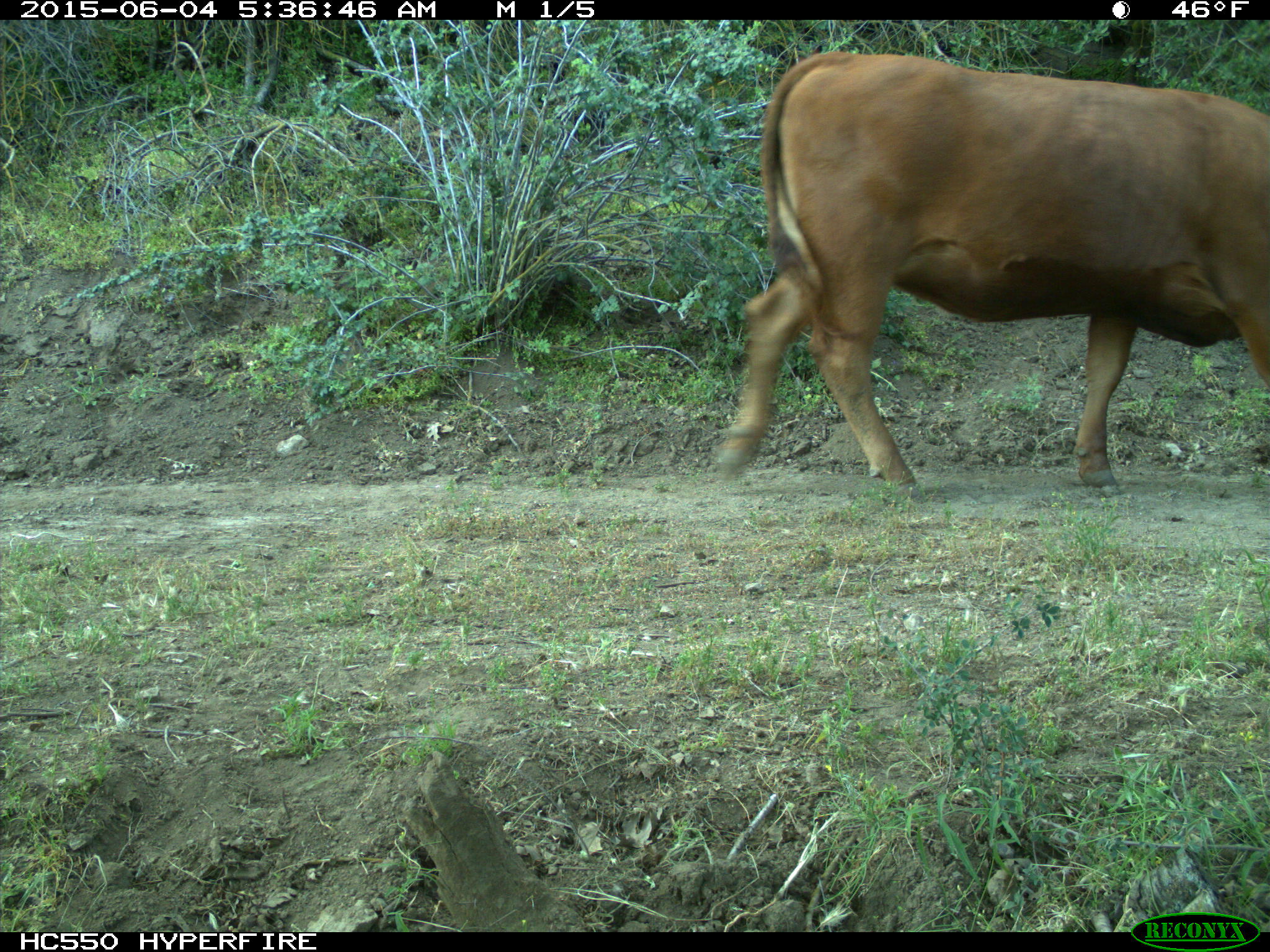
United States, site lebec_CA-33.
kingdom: Animalia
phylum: Chordata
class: Mammalia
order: Artiodactyla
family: Bovidae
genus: Bos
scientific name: Bos taurus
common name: domestic cow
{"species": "Bos taurus (domestic cow)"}